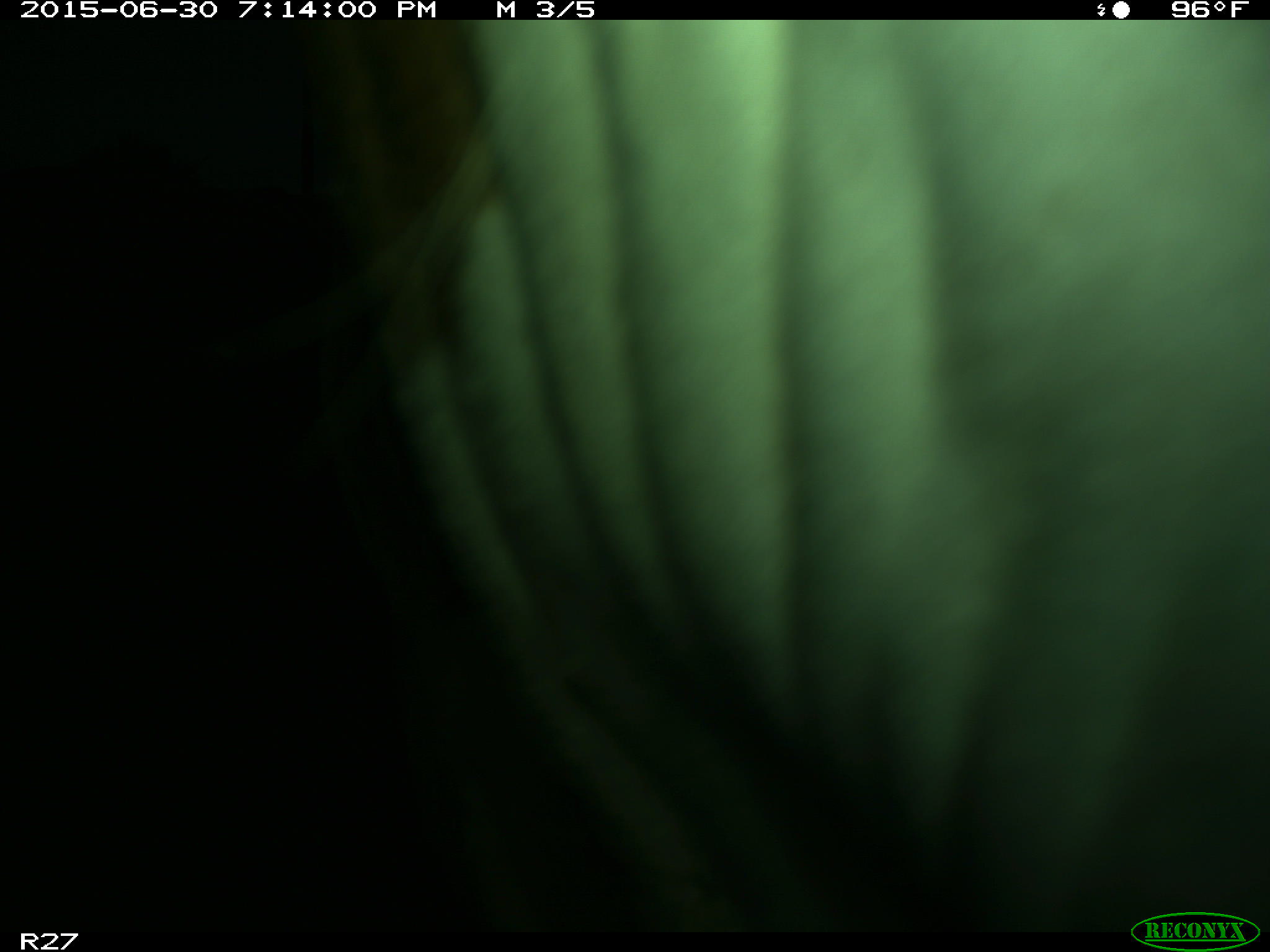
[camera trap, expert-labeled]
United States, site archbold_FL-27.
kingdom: Animalia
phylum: Chordata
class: Mammalia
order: Artiodactyla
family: Bovidae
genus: Bos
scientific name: Bos taurus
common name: domestic cow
Bos taurus (domestic cow).